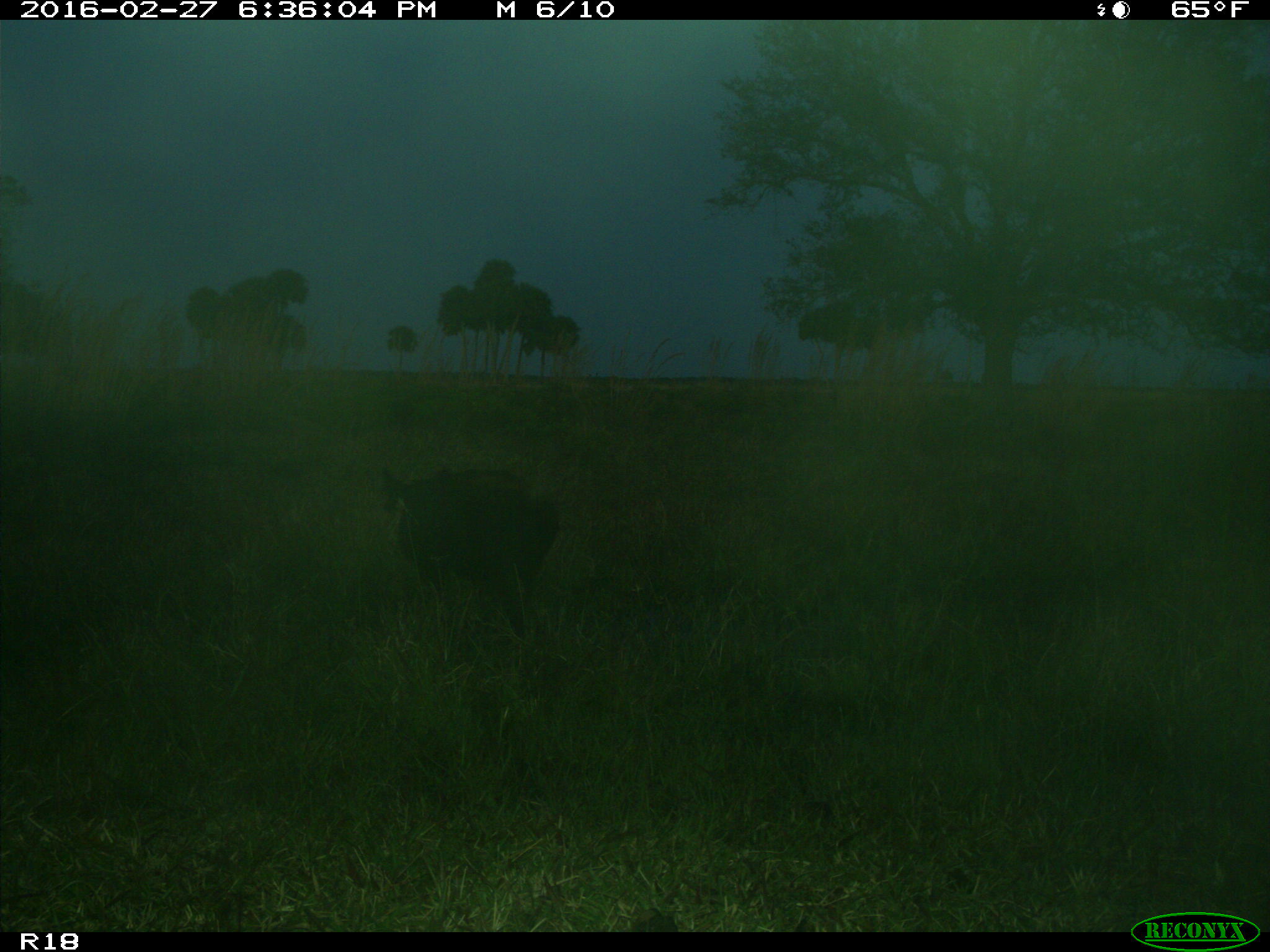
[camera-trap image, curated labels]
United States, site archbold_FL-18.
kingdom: Animalia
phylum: Chordata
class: Mammalia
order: Artiodactyla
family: Suidae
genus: Sus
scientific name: Sus scrofa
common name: wild boar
Sus scrofa (wild boar).